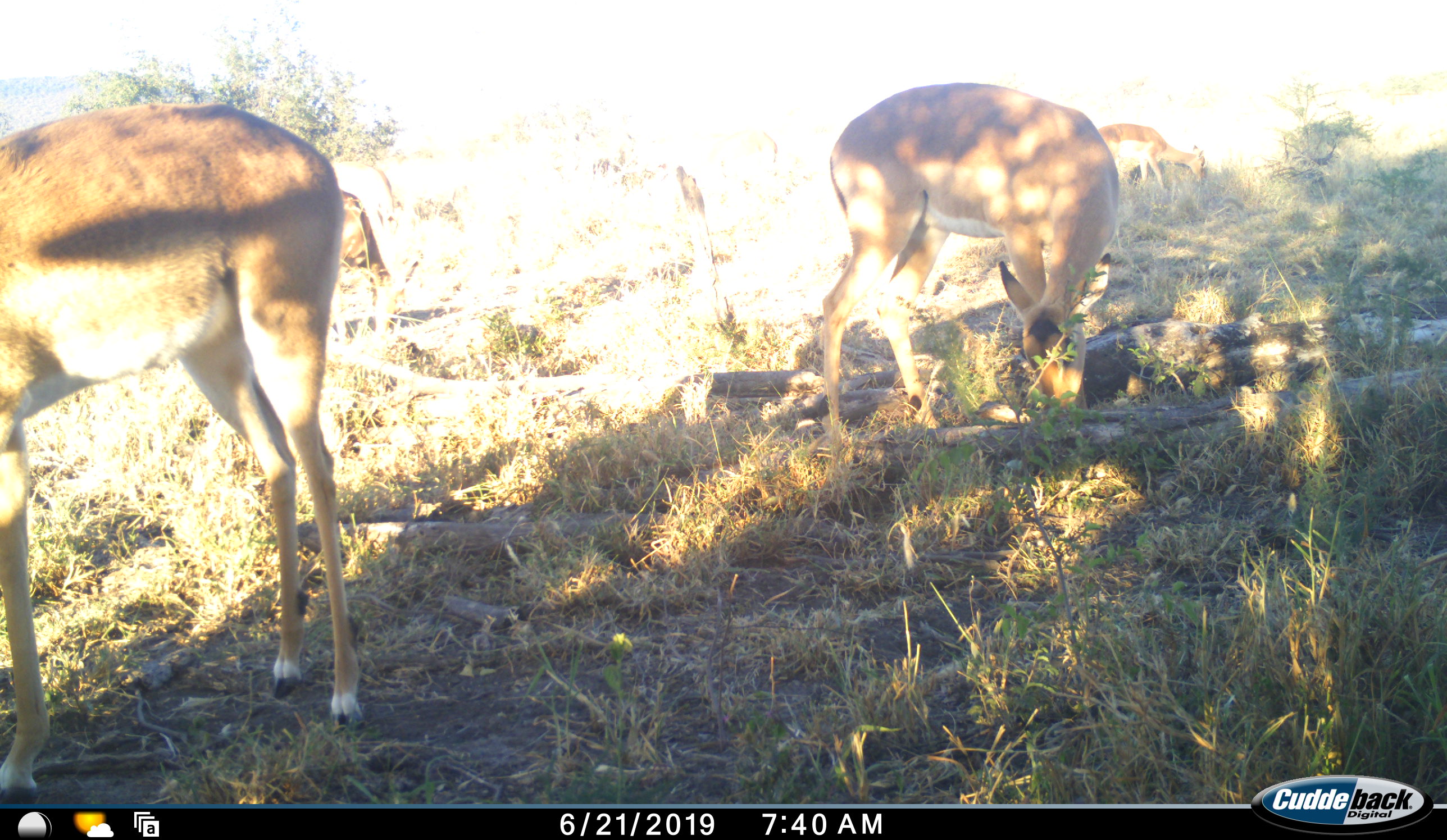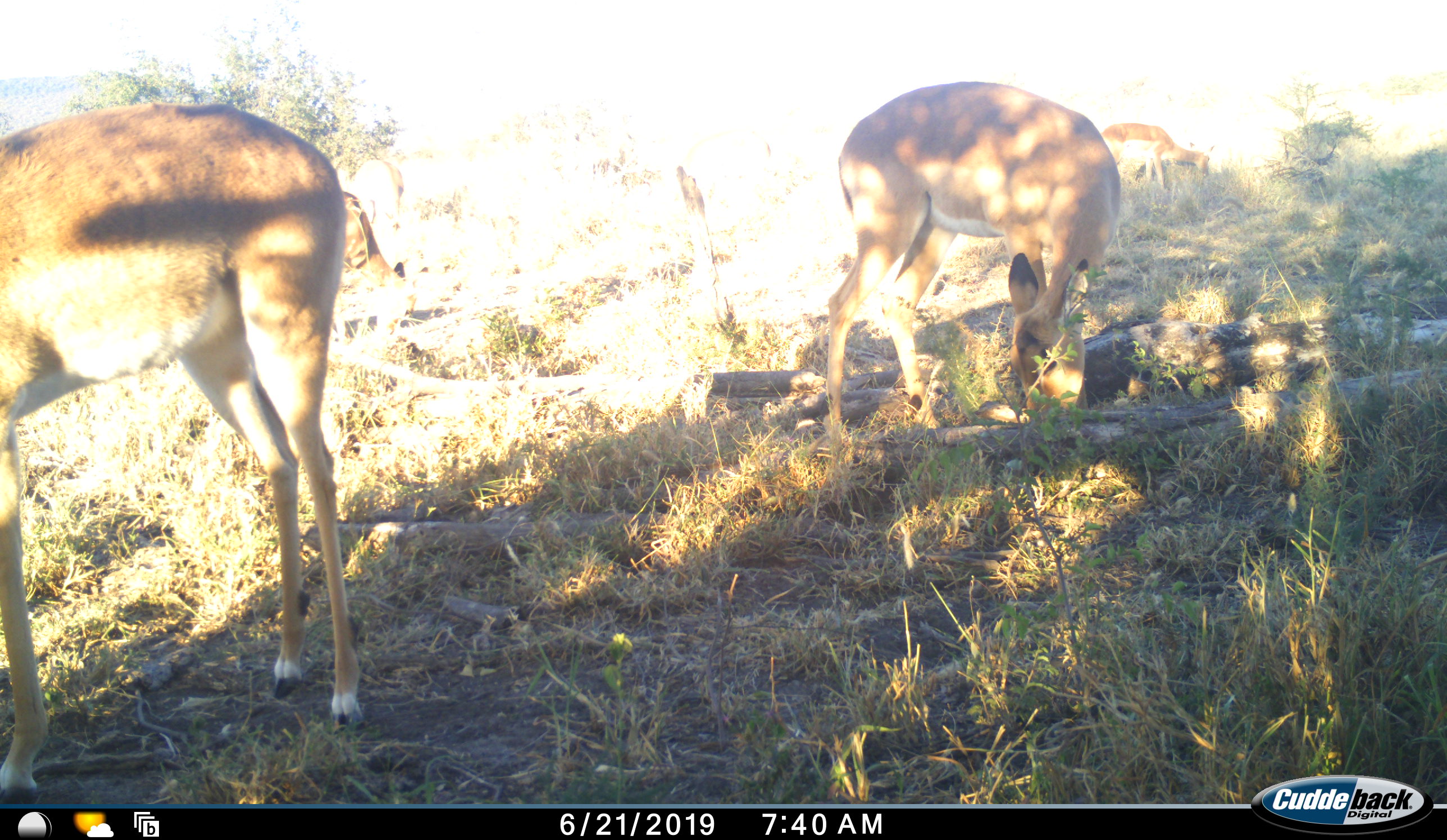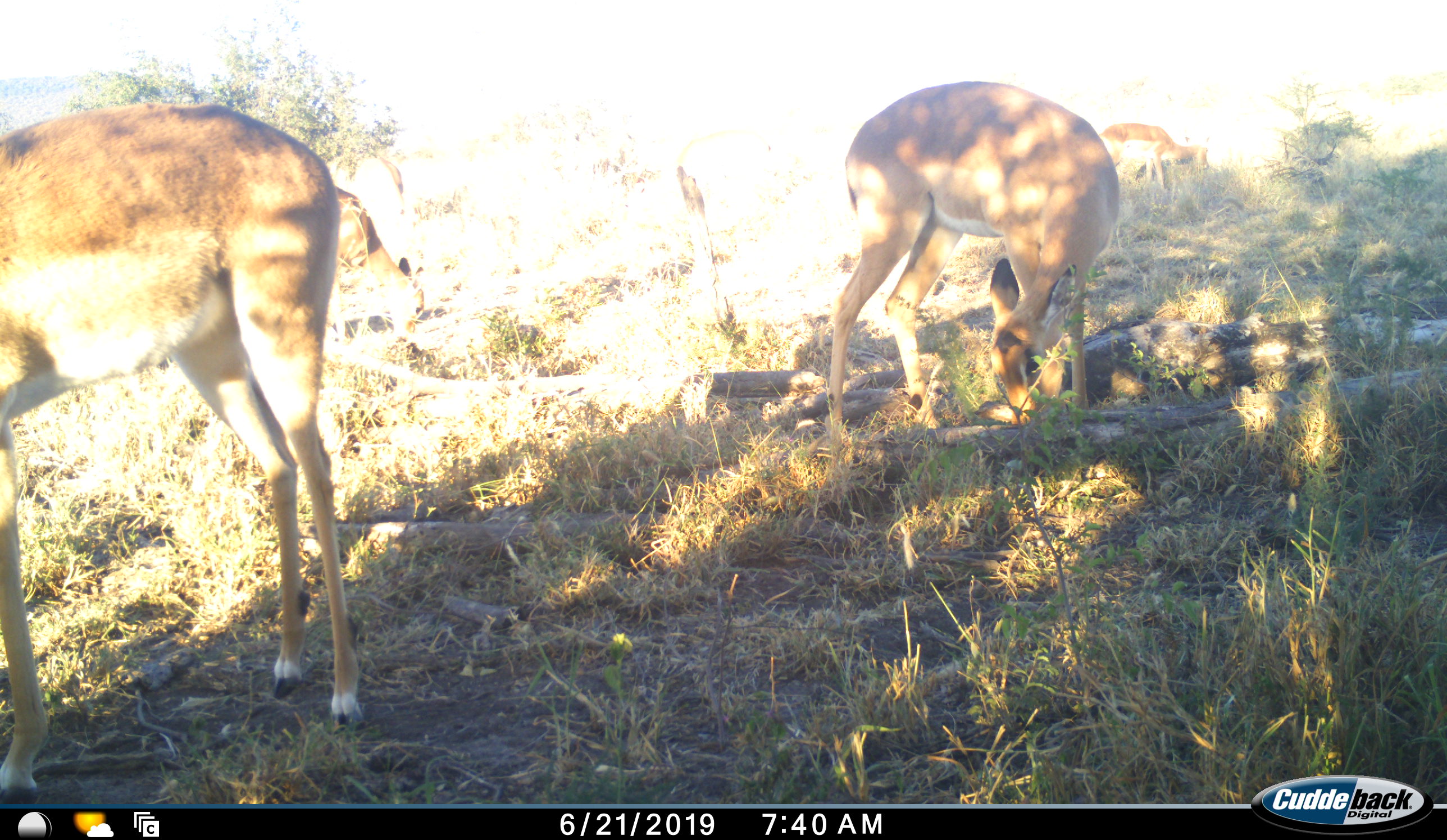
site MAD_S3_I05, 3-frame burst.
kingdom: Animalia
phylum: Chordata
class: Mammalia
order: Artiodactyla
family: Bovidae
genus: Aepyceros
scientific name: Aepyceros melampus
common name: impala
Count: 3.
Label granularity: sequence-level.